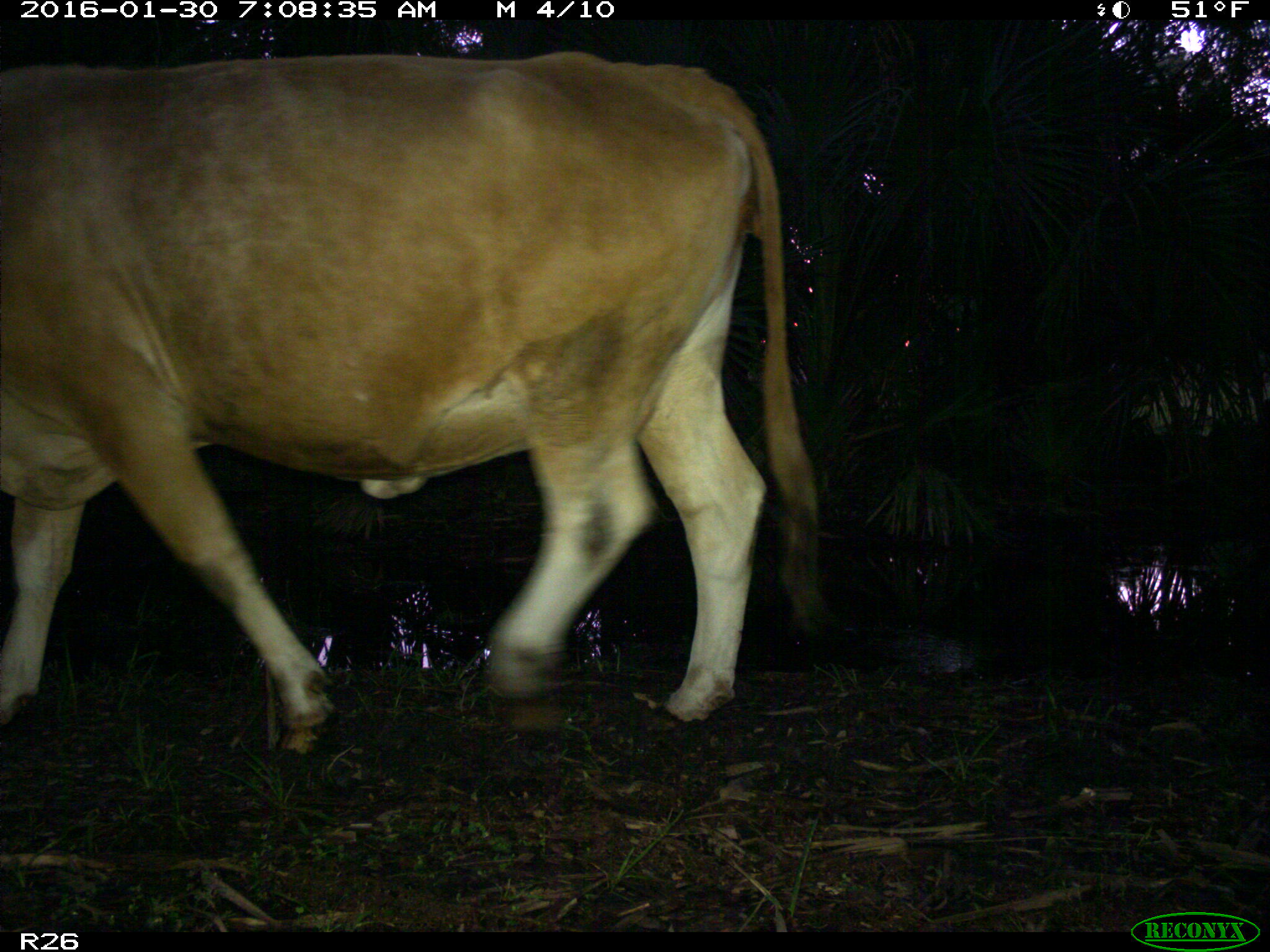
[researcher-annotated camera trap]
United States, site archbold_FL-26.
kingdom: Animalia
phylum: Chordata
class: Mammalia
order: Artiodactyla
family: Bovidae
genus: Bos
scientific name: Bos taurus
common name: domestic cow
Bos taurus (domestic cow).